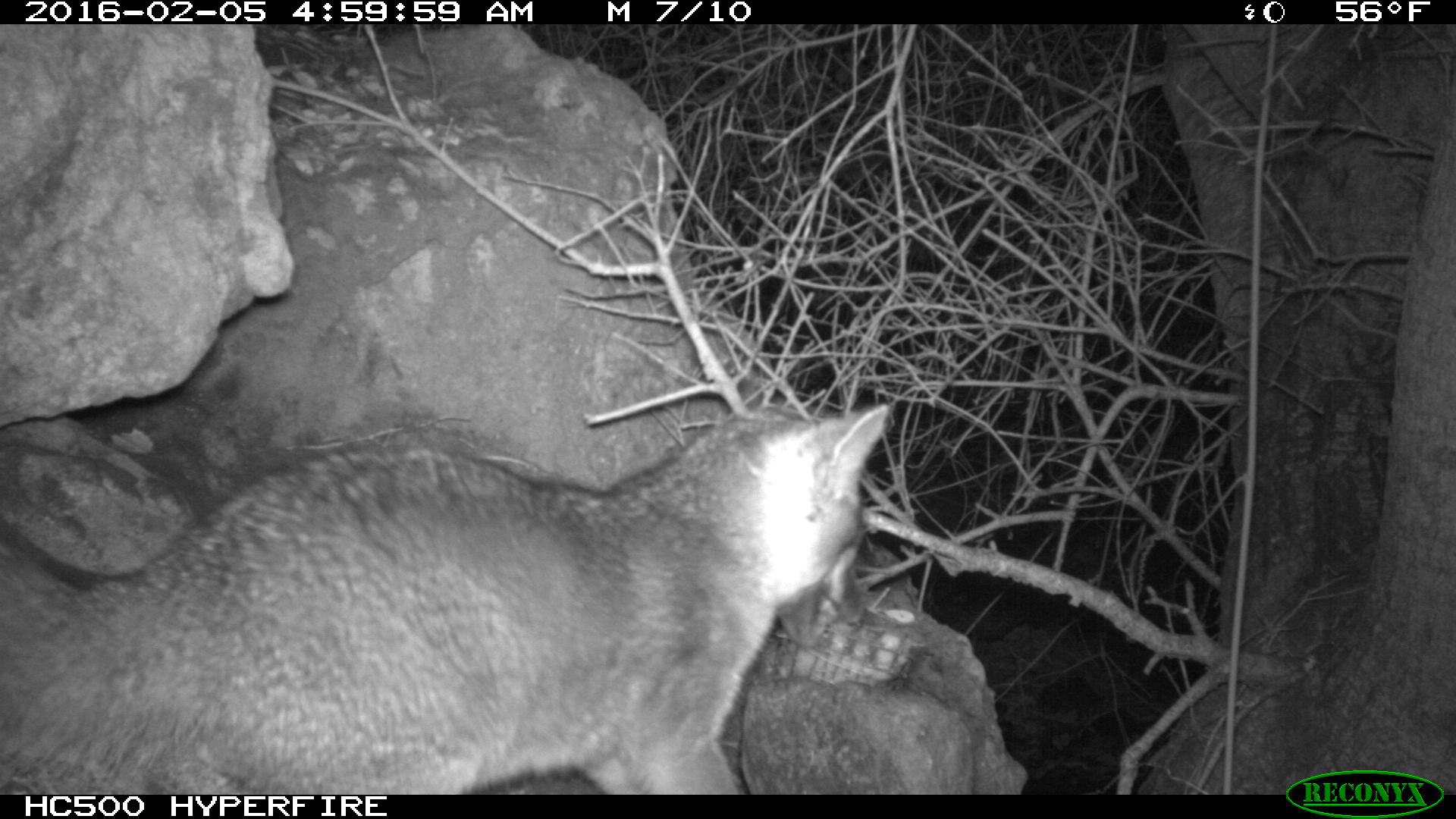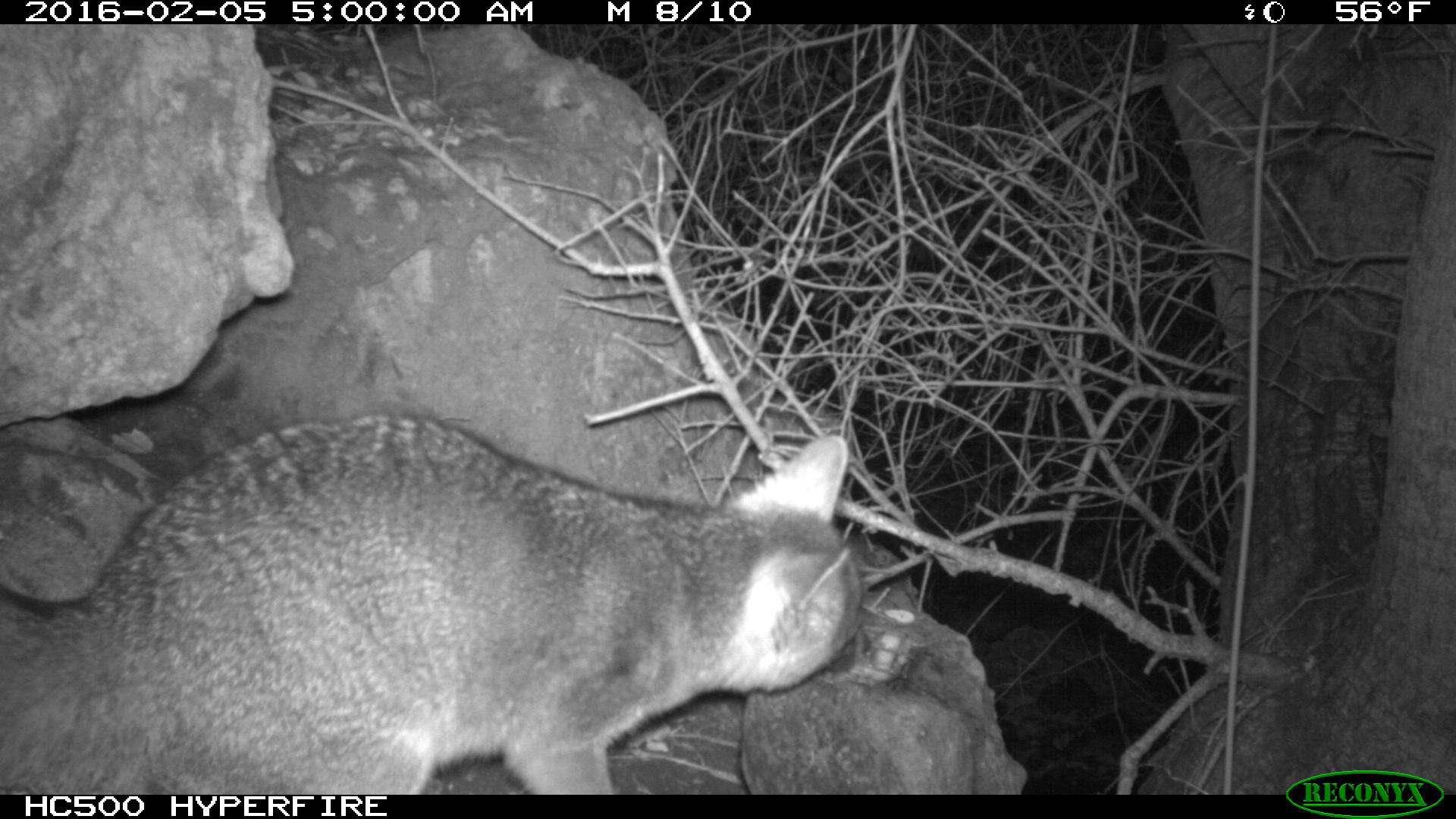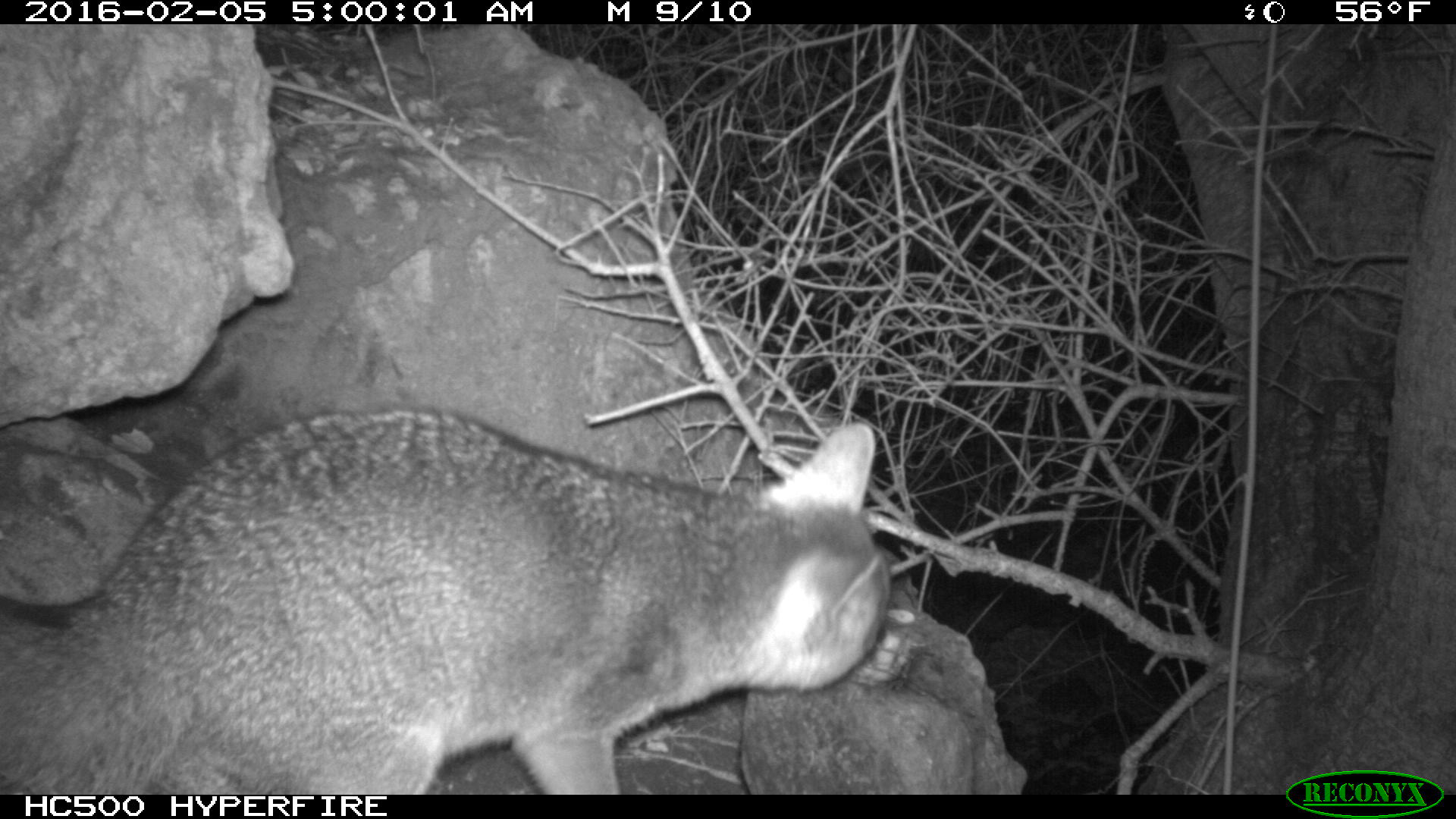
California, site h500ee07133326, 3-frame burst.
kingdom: Animalia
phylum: Chordata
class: Mammalia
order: Carnivora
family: Canidae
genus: Urocyon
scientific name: Urocyon littoralis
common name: island fox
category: fox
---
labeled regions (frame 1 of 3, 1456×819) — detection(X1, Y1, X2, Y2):
fox: detection(0, 400, 890, 794)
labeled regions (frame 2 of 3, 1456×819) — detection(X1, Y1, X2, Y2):
fox: detection(0, 413, 868, 794)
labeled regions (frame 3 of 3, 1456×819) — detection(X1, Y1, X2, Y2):
fox: detection(0, 407, 890, 793)